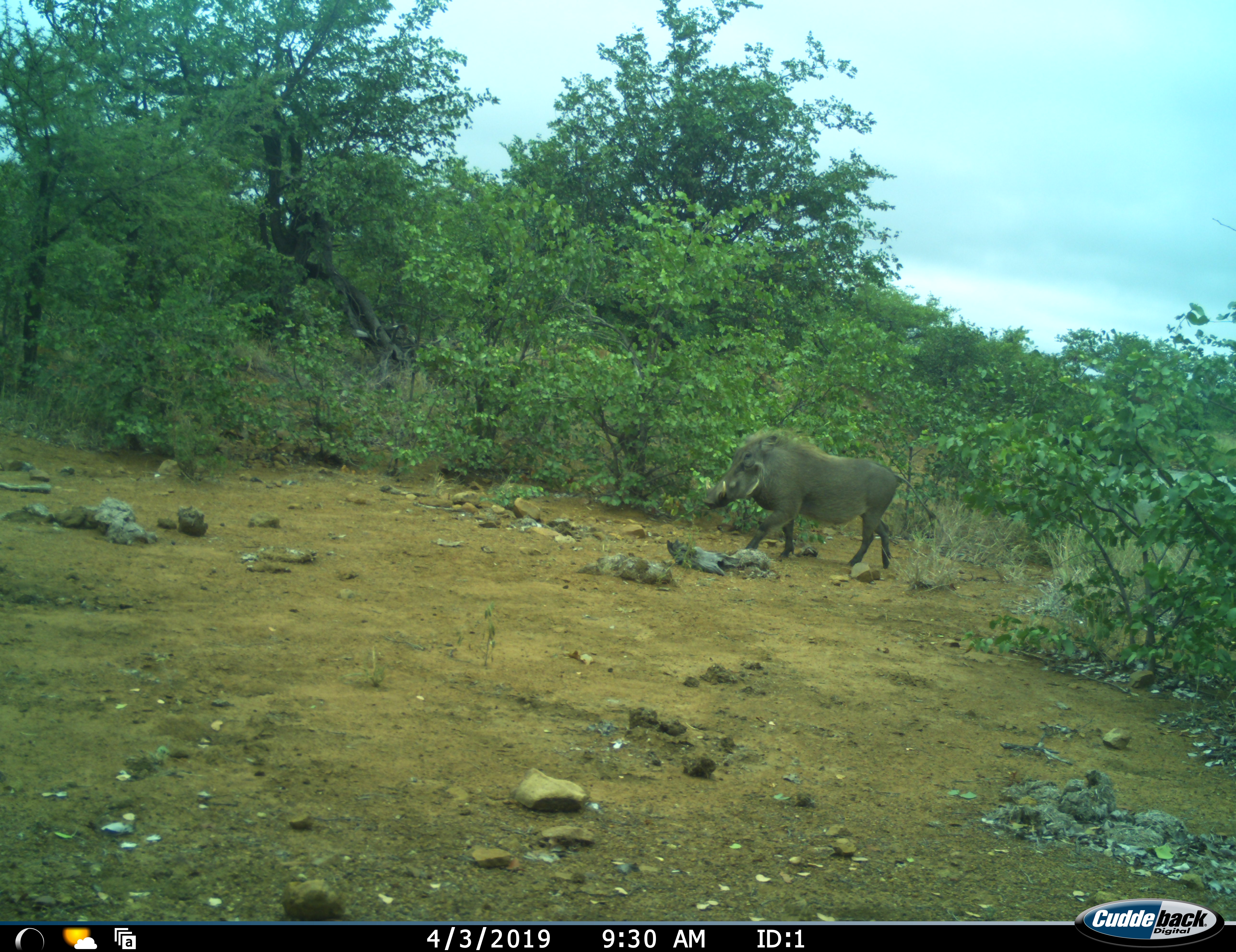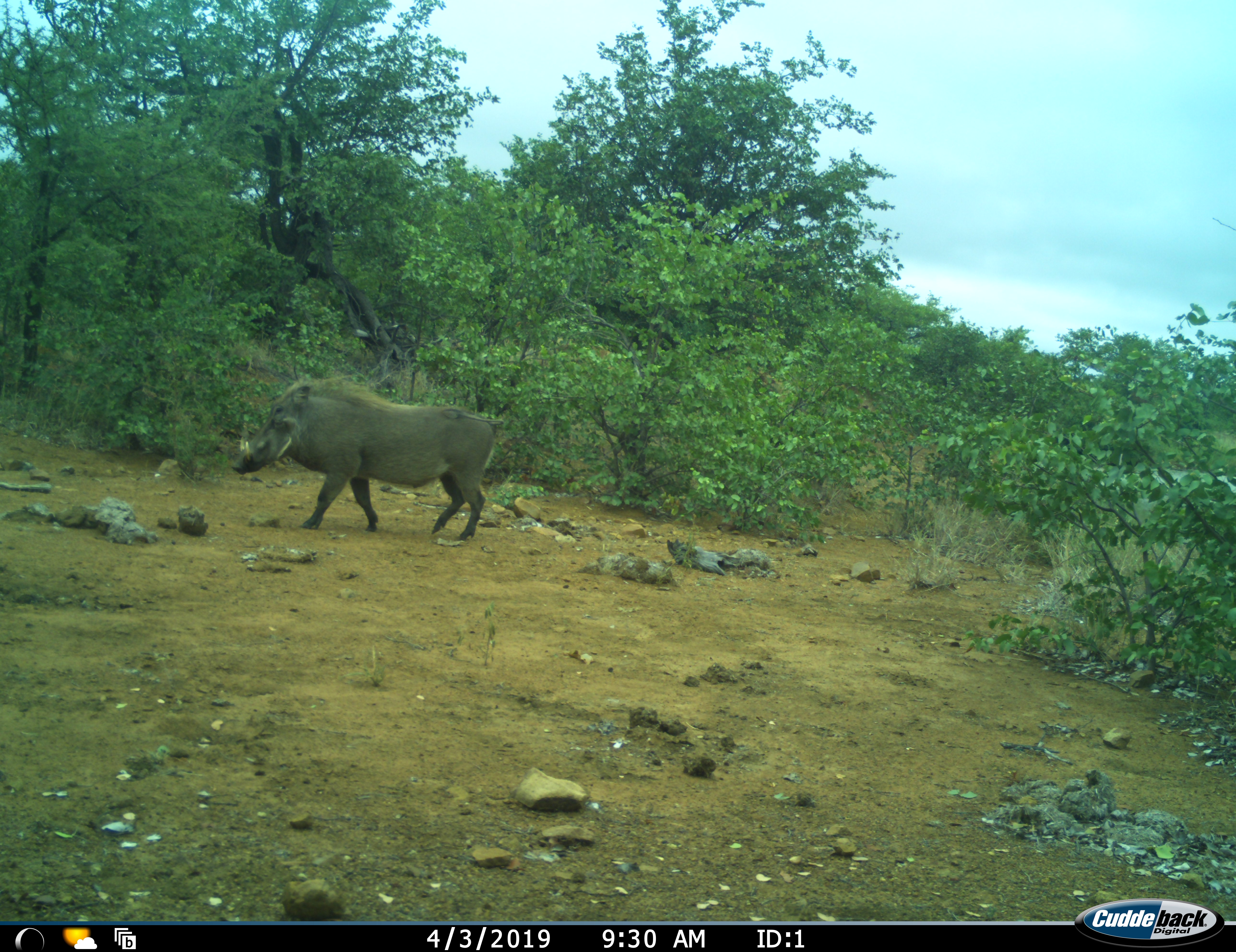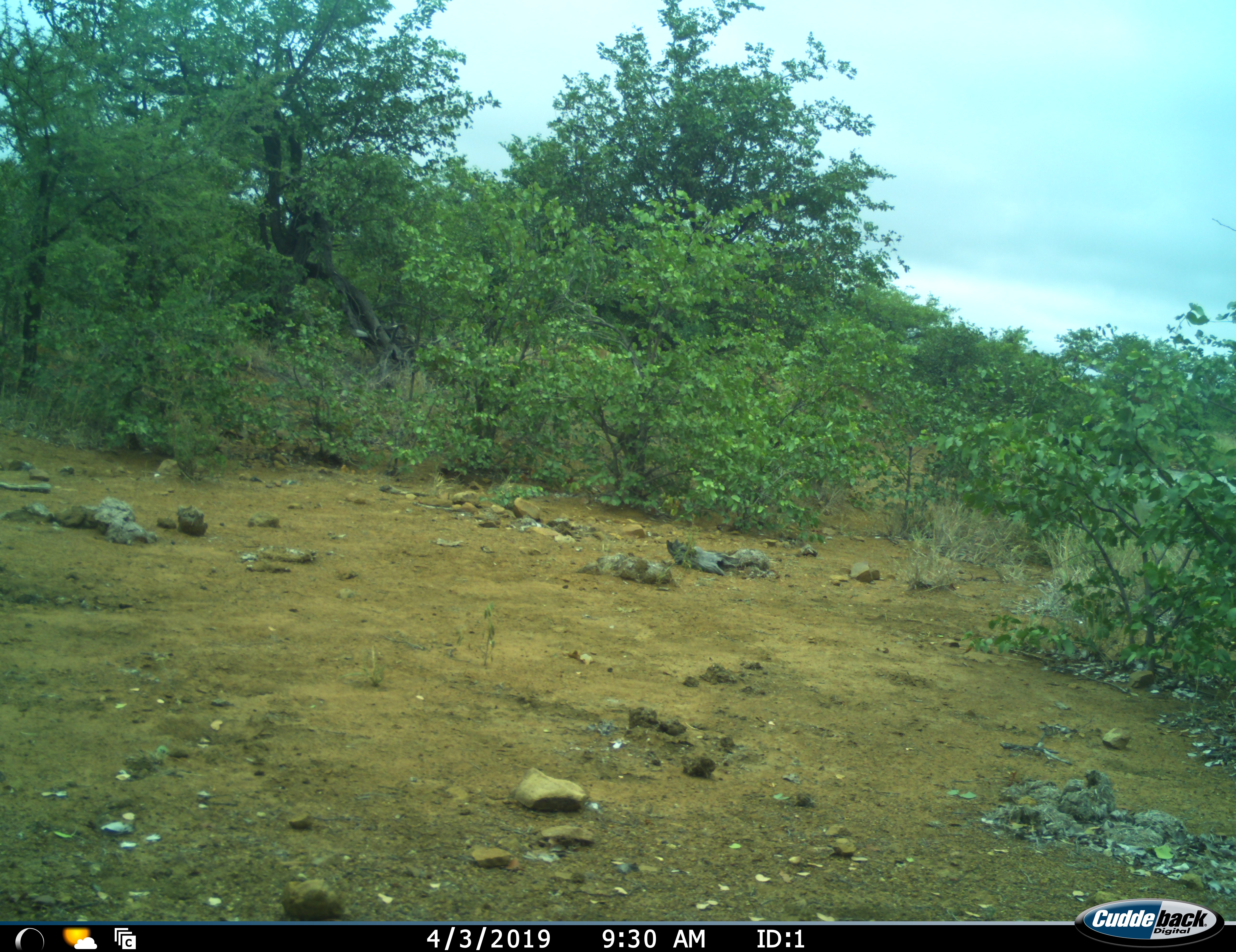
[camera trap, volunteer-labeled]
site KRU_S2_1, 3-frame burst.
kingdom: Animalia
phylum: Chordata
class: Mammalia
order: Artiodactyla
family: Suidae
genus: Phacochoerus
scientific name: Phacochoerus africanus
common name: warthog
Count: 1.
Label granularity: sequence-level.